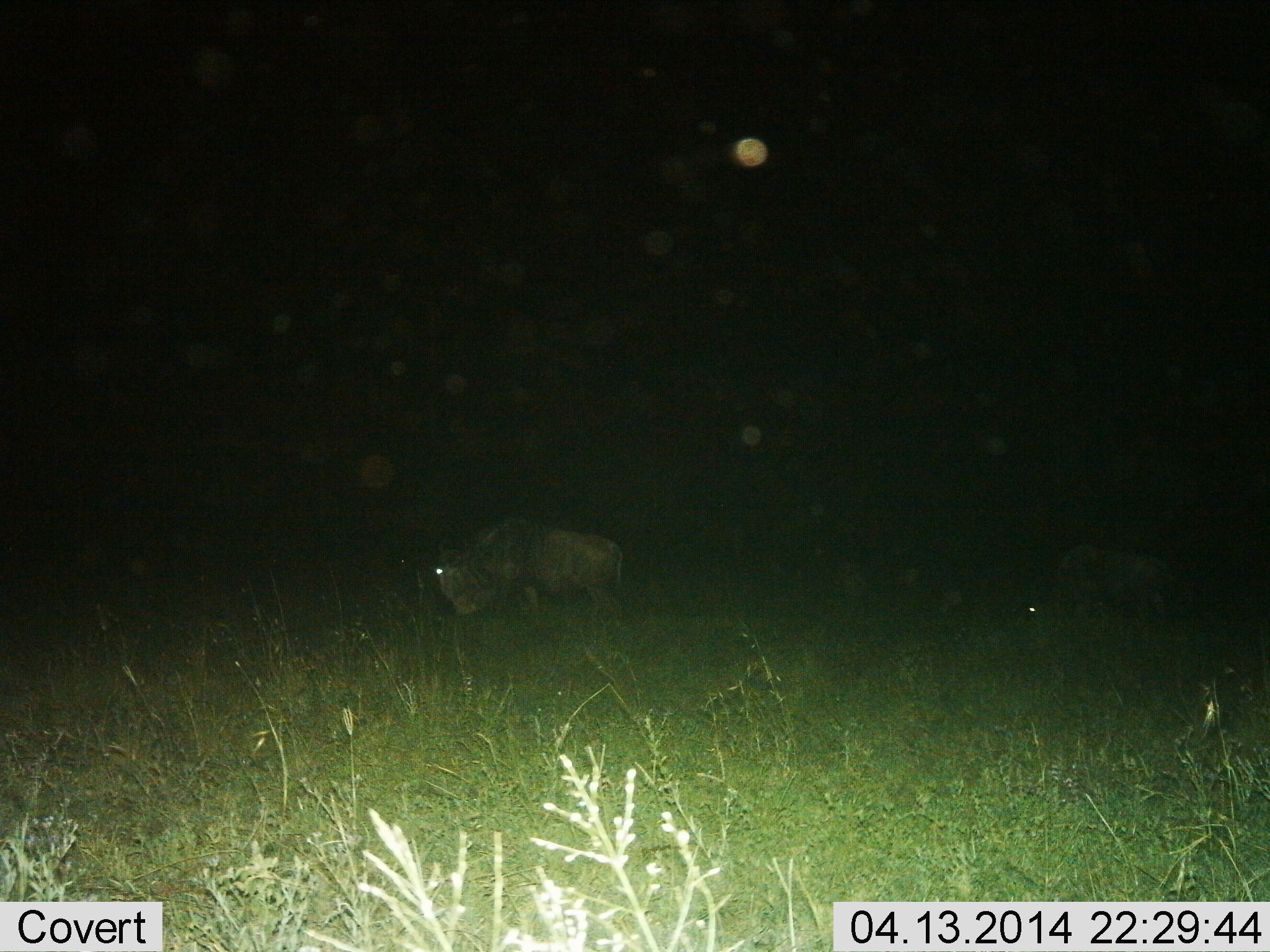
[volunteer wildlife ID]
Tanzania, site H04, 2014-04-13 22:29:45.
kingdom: Animalia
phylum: Chordata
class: Mammalia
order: Artiodactyla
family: Bovidae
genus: Connochaetes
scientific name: Connochaetes taurinus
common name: blue wildebeest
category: wildebeest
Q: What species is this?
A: Wildebeest (blue wildebeest) (Connochaetes taurinus).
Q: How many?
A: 2.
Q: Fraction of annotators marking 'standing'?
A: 40%.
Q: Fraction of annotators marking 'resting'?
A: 0%.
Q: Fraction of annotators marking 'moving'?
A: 0%.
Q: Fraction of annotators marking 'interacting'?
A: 0%.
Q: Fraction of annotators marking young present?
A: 0%.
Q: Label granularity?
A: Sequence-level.